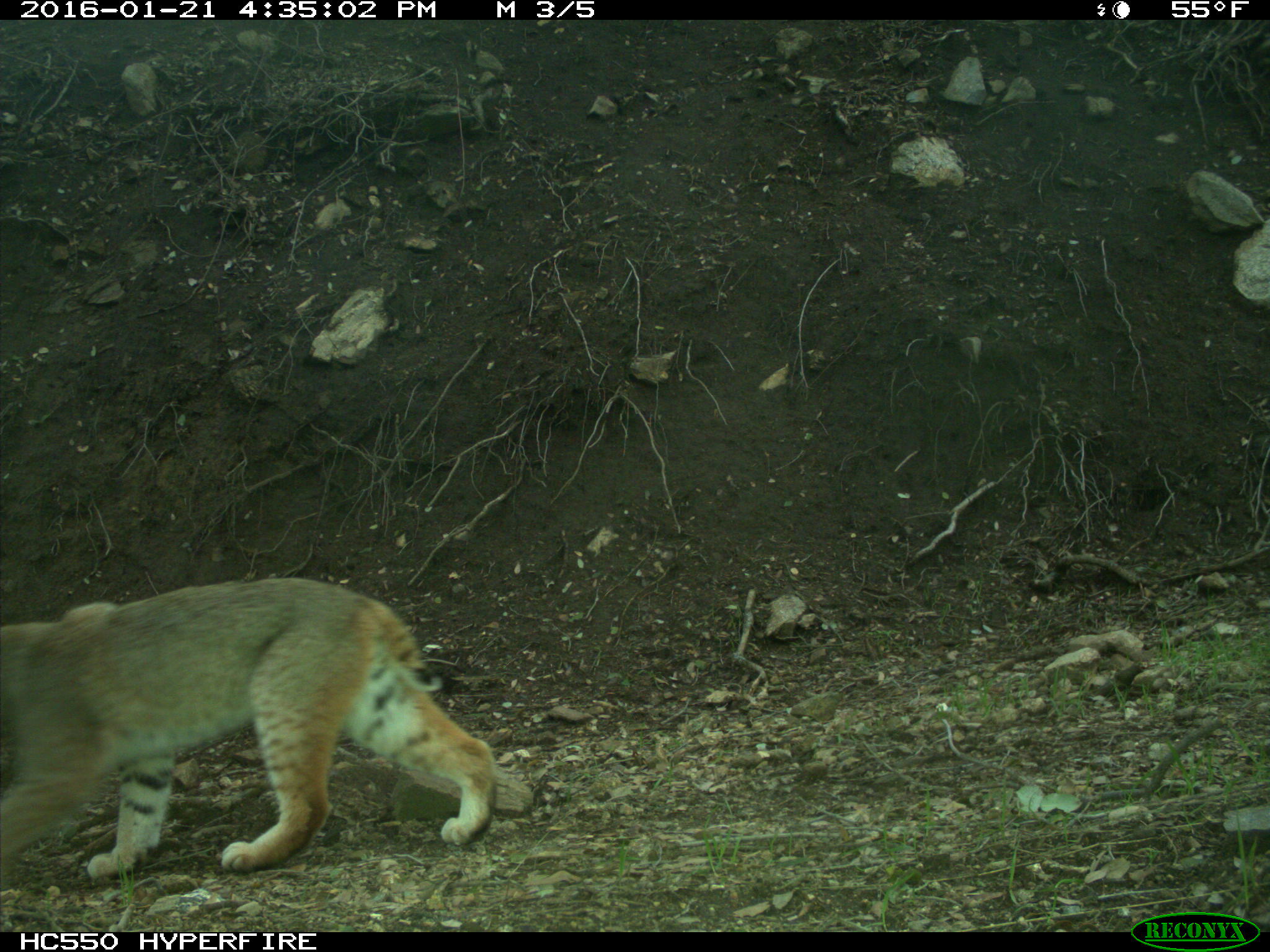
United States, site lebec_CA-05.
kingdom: Animalia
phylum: Chordata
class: Mammalia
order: Carnivora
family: Felidae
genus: Lynx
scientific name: Lynx rufus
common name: bobcat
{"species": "Lynx rufus (bobcat)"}